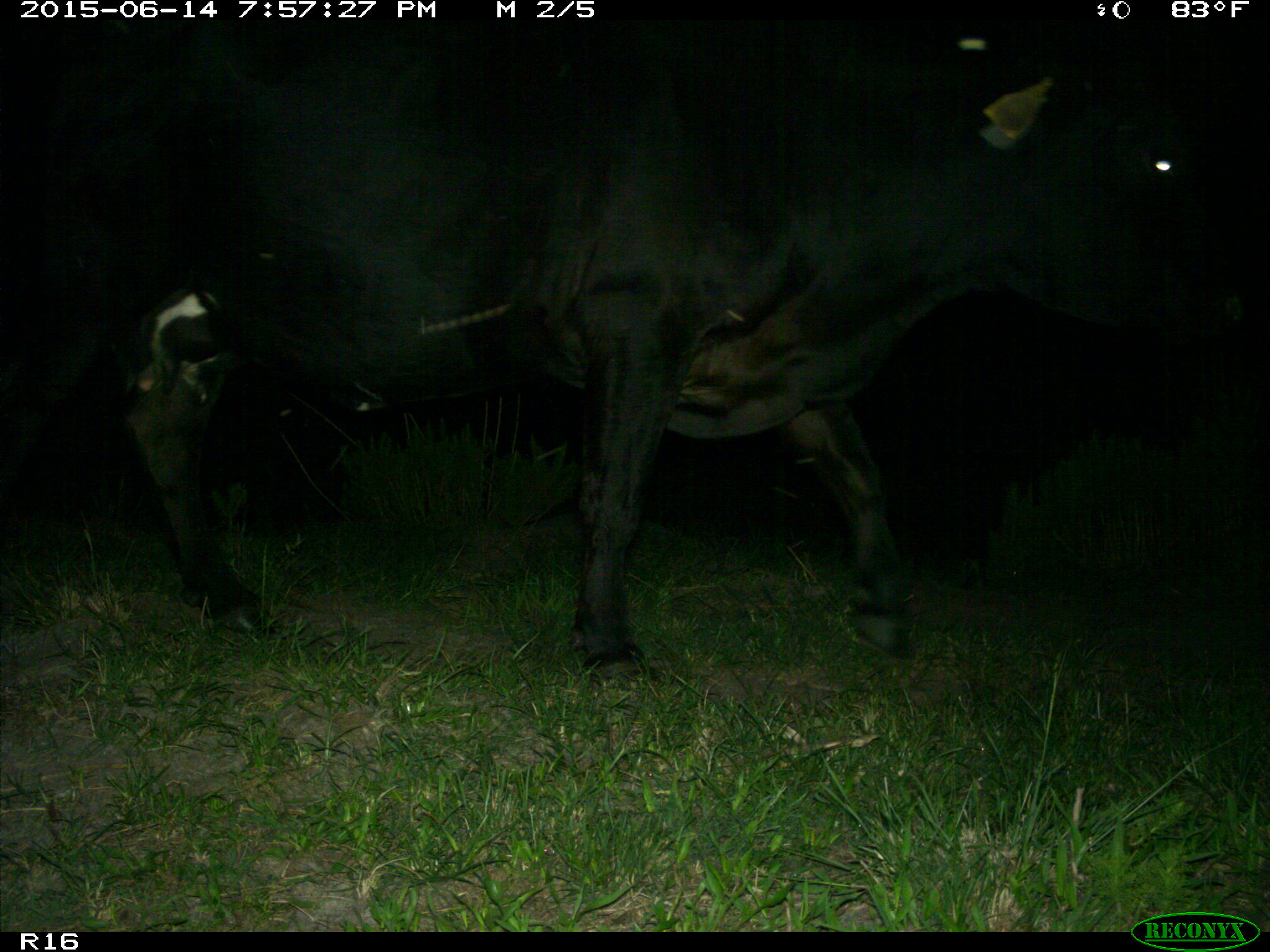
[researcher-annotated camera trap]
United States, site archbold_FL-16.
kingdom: Animalia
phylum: Chordata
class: Mammalia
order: Artiodactyla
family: Bovidae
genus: Bos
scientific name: Bos taurus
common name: domestic cow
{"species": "Bos taurus (domestic cow)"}